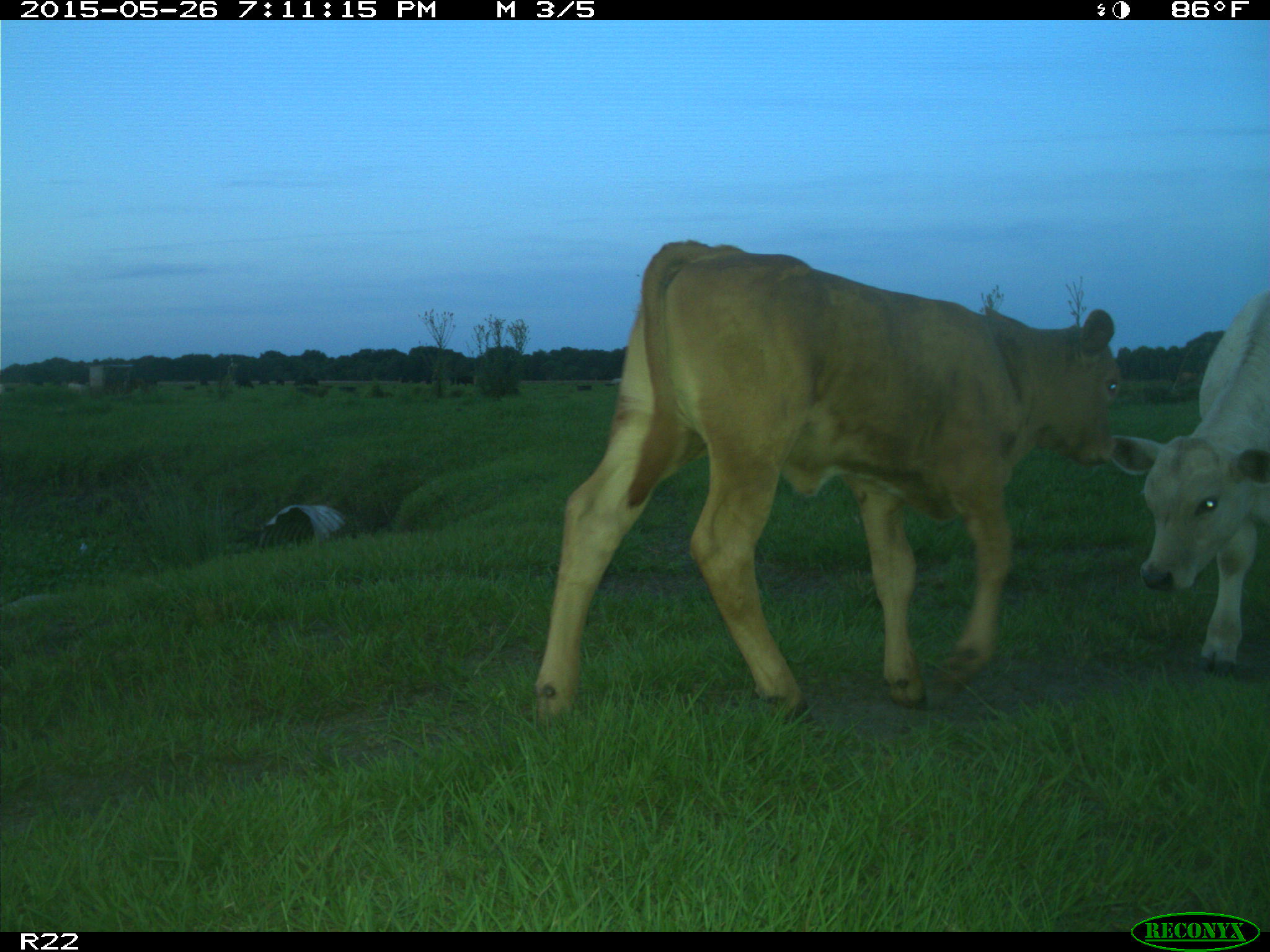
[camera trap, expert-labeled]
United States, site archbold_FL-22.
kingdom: Animalia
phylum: Chordata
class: Mammalia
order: Artiodactyla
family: Bovidae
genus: Bos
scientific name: Bos taurus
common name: domestic cow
Bos taurus (domestic cow).